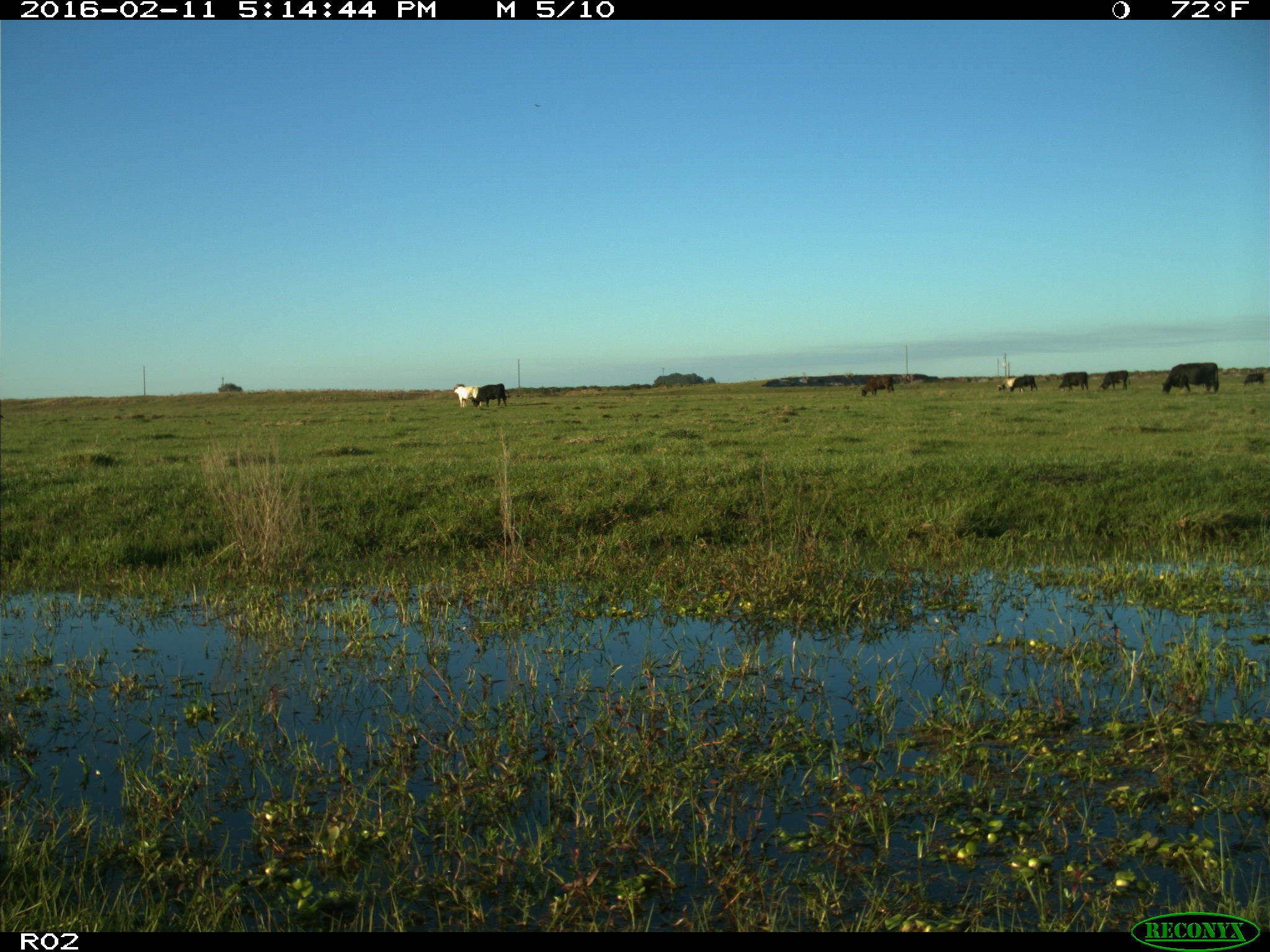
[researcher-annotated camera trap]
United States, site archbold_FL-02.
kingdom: Animalia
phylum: Chordata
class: Mammalia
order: Artiodactyla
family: Bovidae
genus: Bos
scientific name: Bos taurus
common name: domestic cow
Bos taurus (domestic cow).